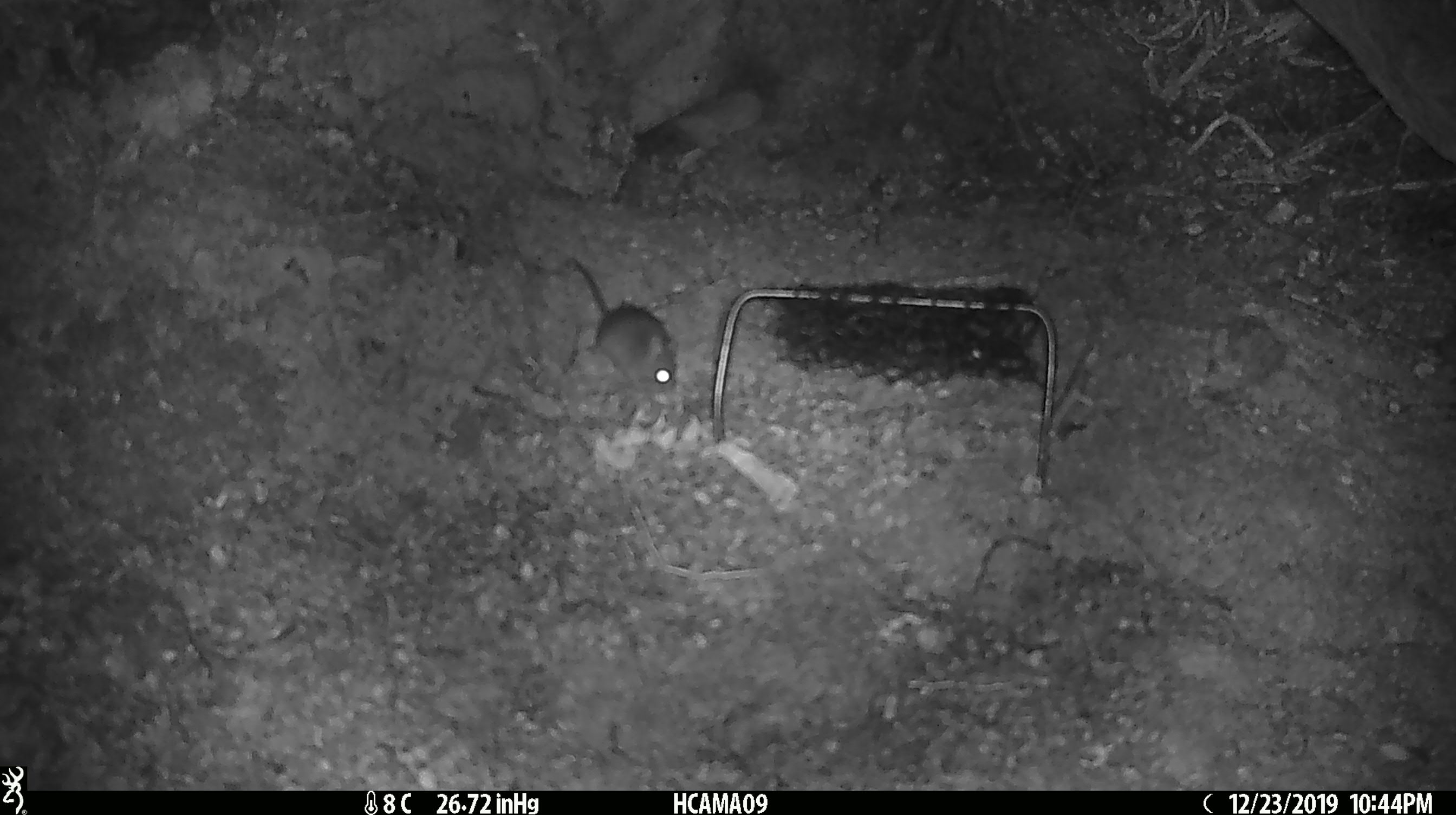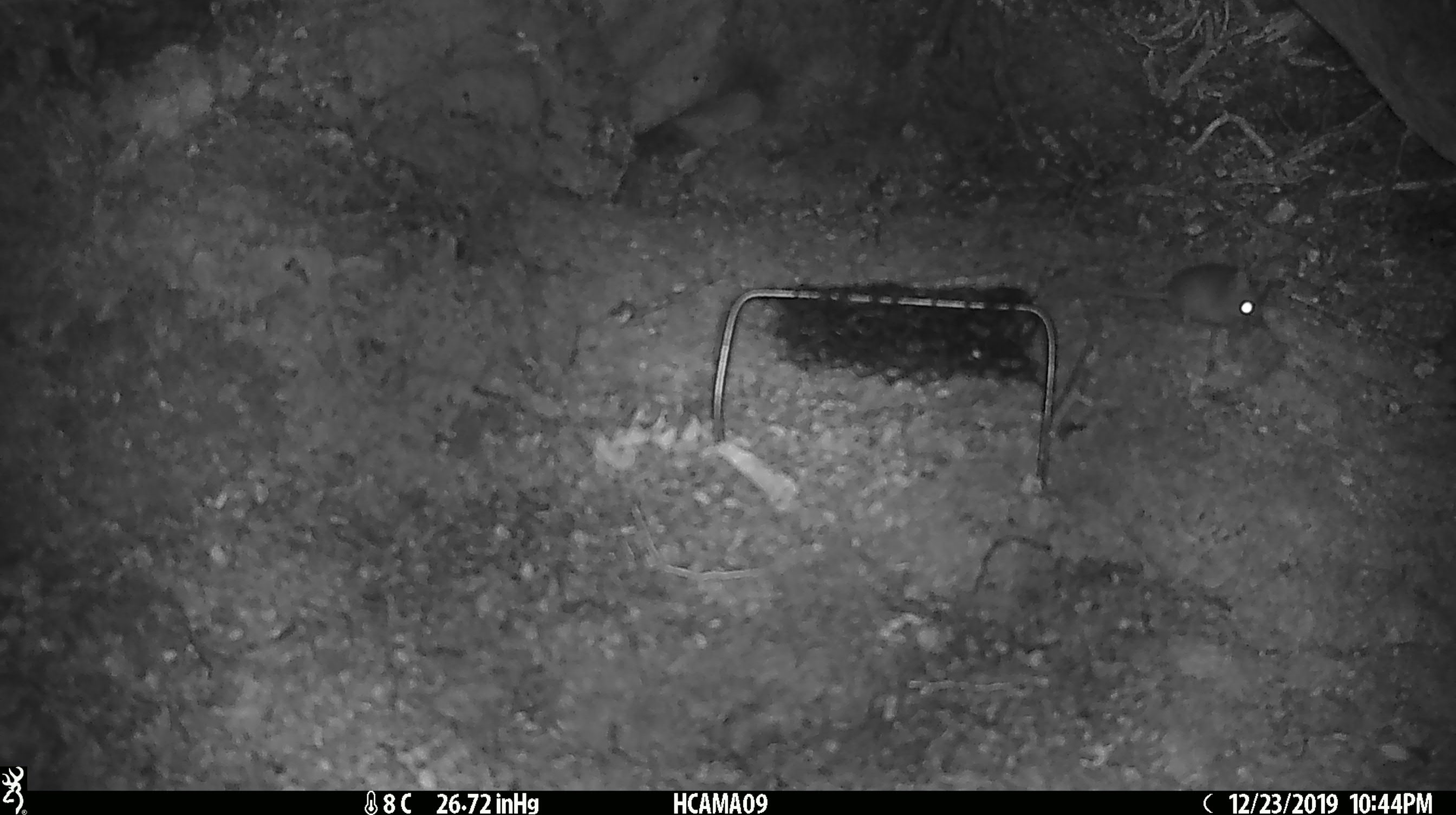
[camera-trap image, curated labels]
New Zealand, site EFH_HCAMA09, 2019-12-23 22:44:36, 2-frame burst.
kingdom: Animalia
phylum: Chordata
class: Mammalia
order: Rodentia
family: Muridae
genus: Mus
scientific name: Mus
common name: mouse